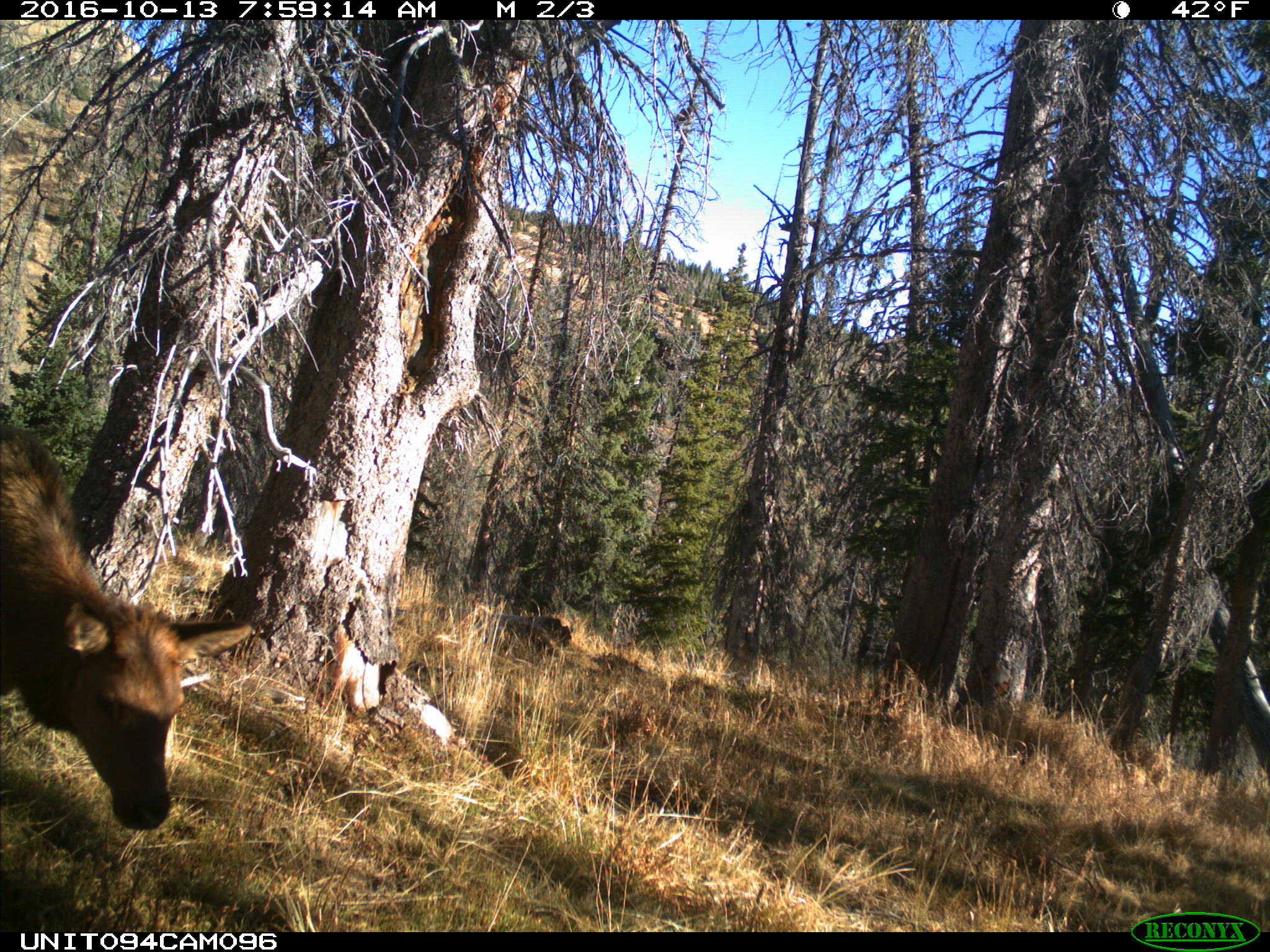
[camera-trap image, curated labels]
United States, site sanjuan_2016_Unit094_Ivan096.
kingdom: Animalia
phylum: Chordata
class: Mammalia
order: Artiodactyla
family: Cervidae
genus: Cervus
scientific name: Cervus elaphus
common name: red deer